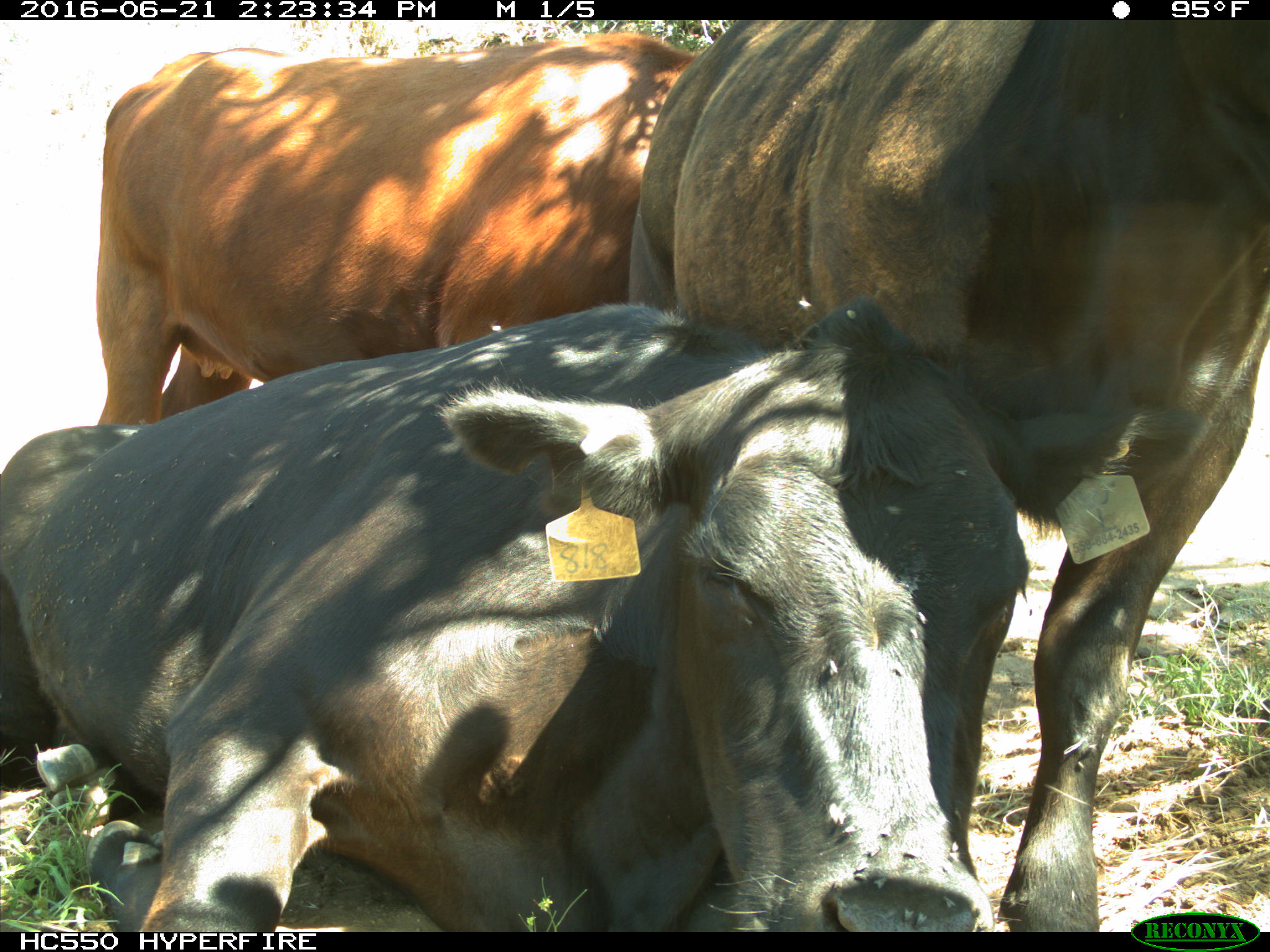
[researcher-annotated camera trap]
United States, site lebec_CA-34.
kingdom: Animalia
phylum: Chordata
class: Mammalia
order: Artiodactyla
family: Bovidae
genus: Bos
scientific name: Bos taurus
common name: domestic cow